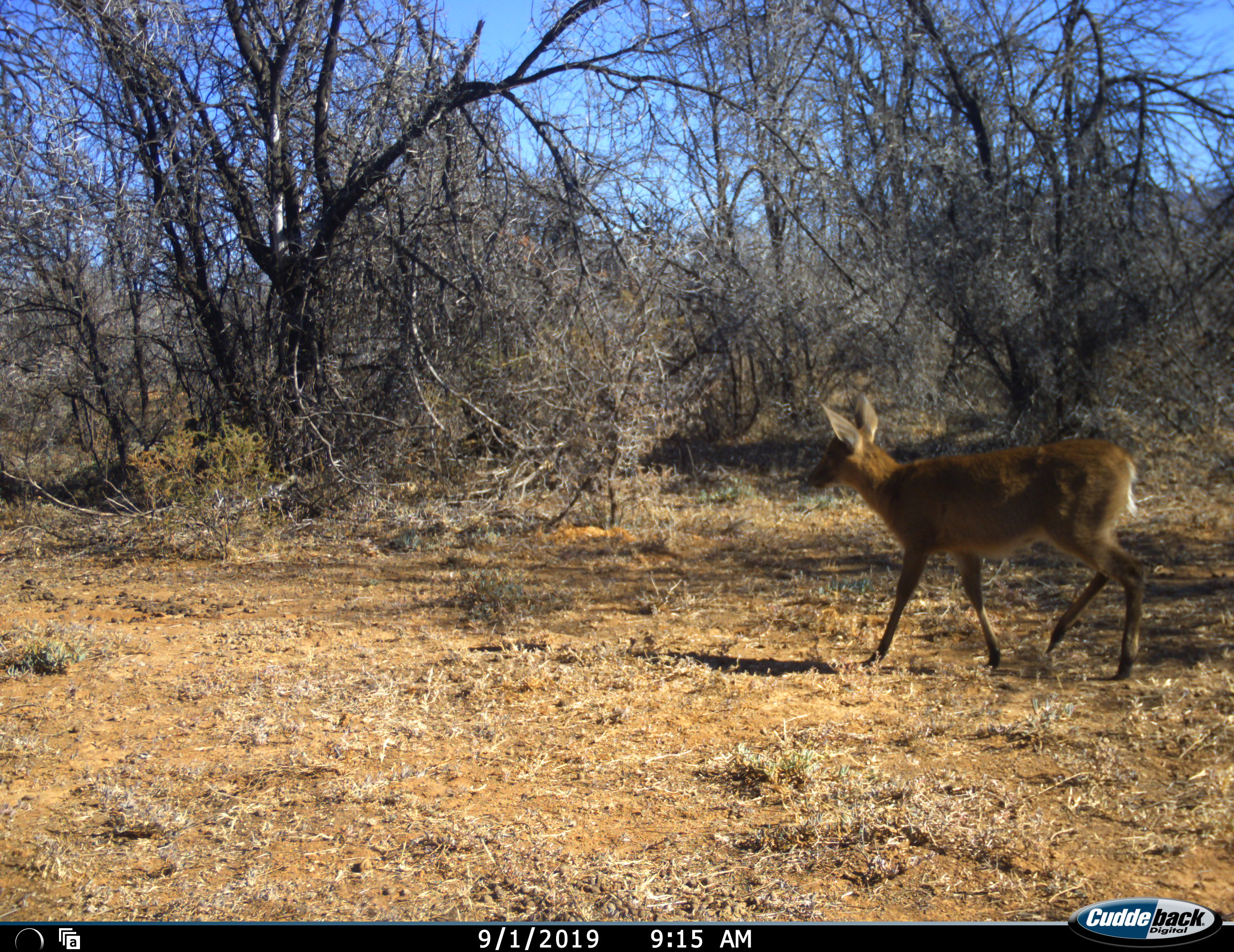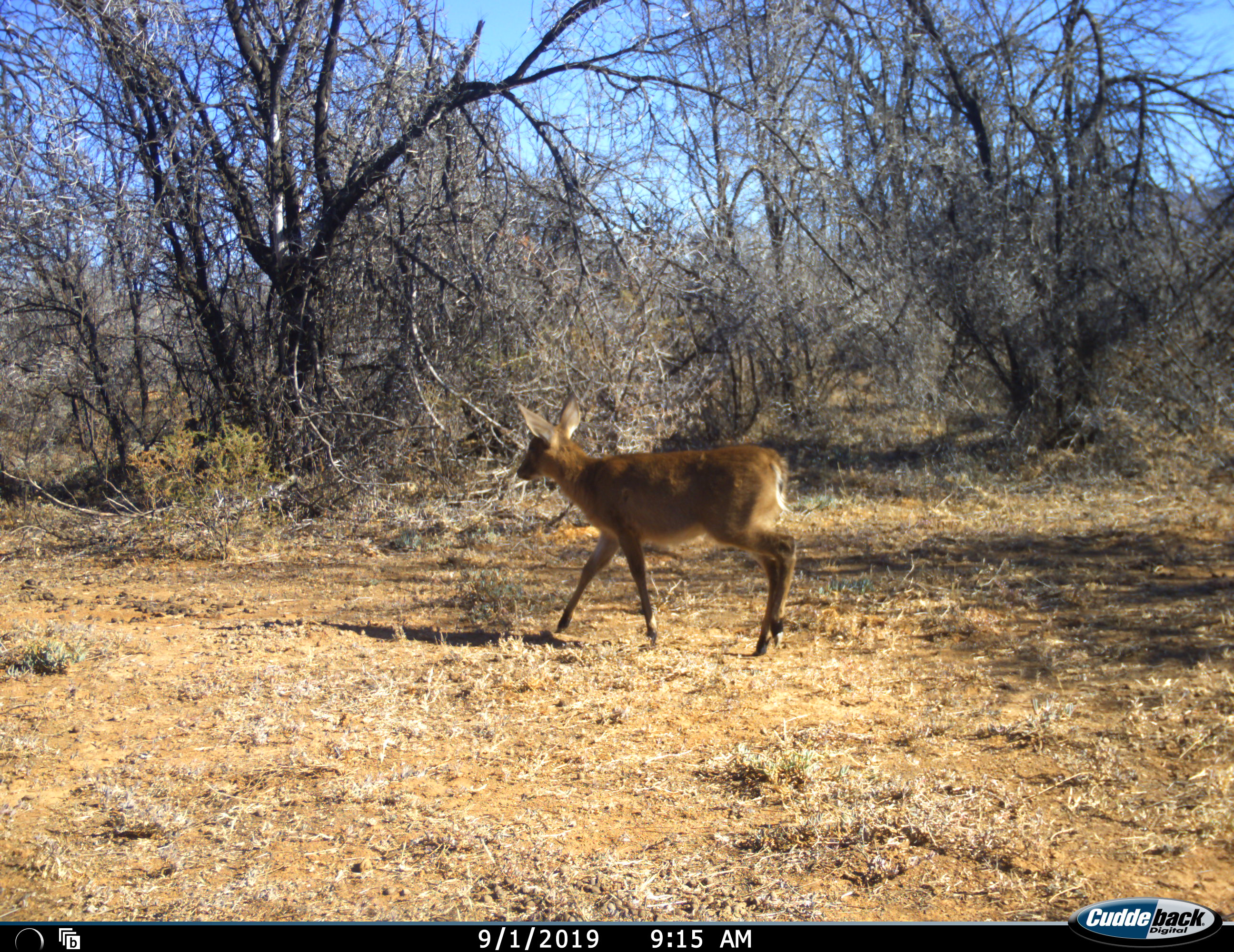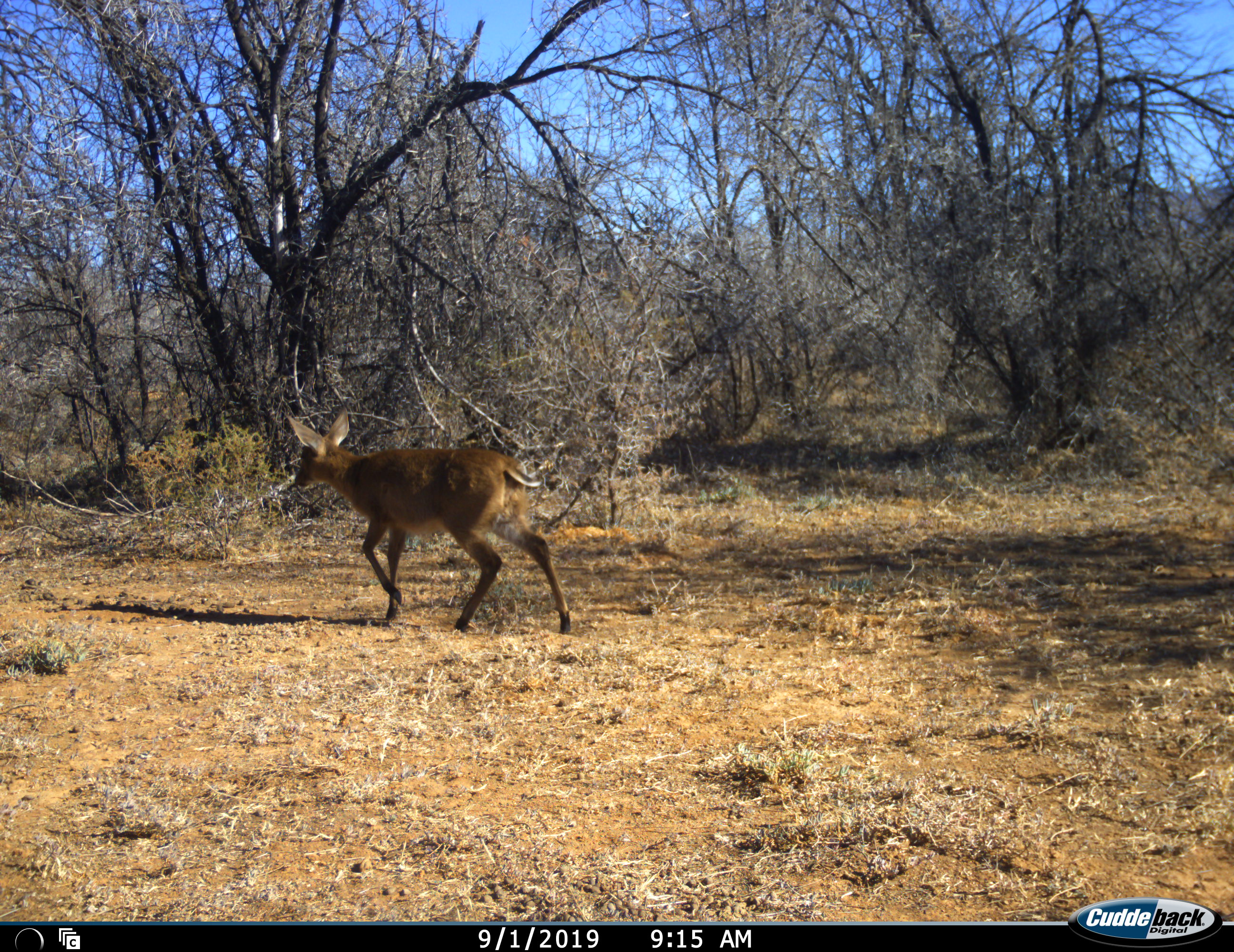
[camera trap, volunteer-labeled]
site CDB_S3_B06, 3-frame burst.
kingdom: Animalia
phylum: Chordata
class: Mammalia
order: Artiodactyla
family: Bovidae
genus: Sylvicapra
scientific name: Sylvicapra grimmia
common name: common duiker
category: duikercommongrey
Duikercommongrey (common duiker) (Sylvicapra grimmia), count 1. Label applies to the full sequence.